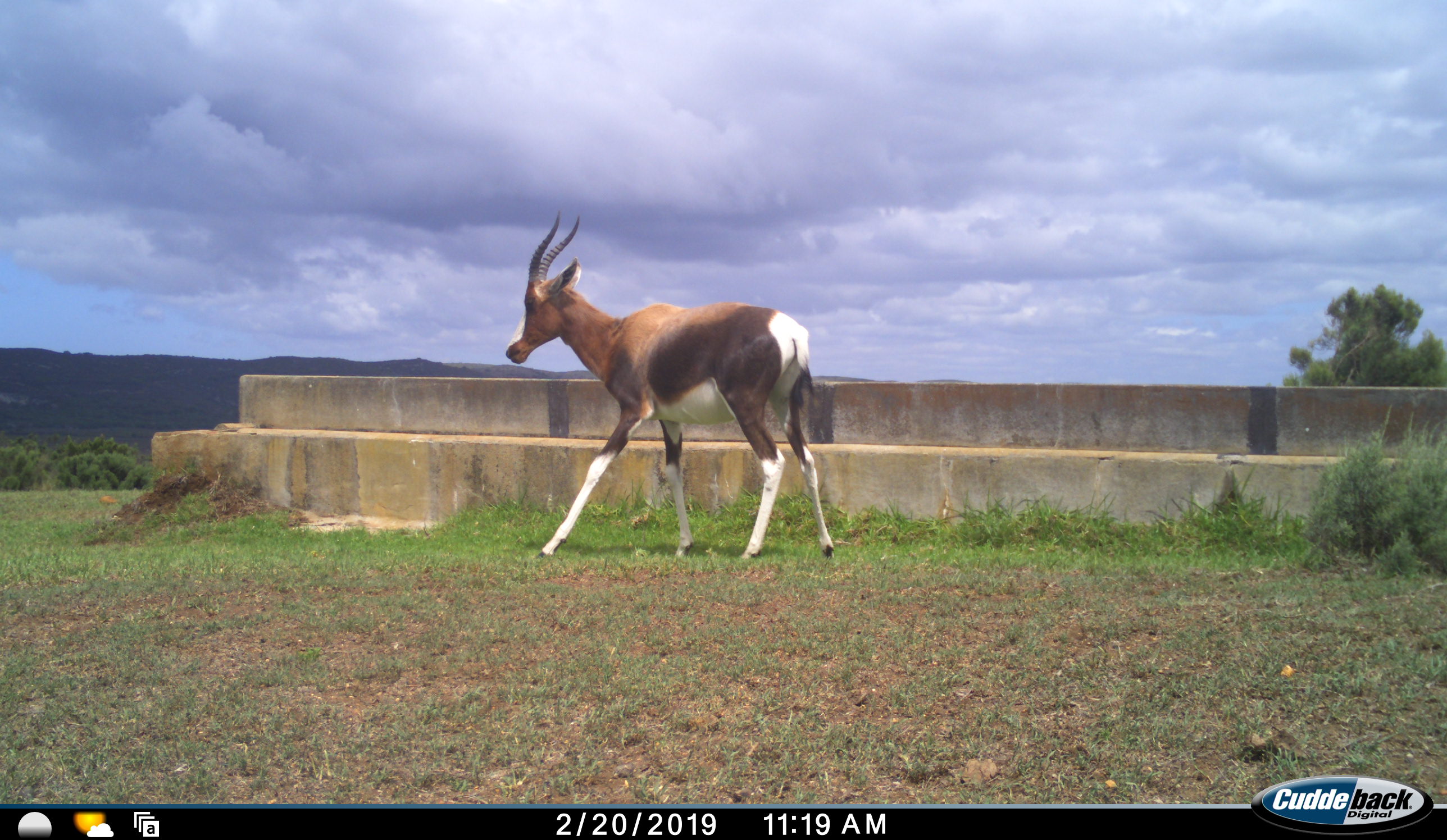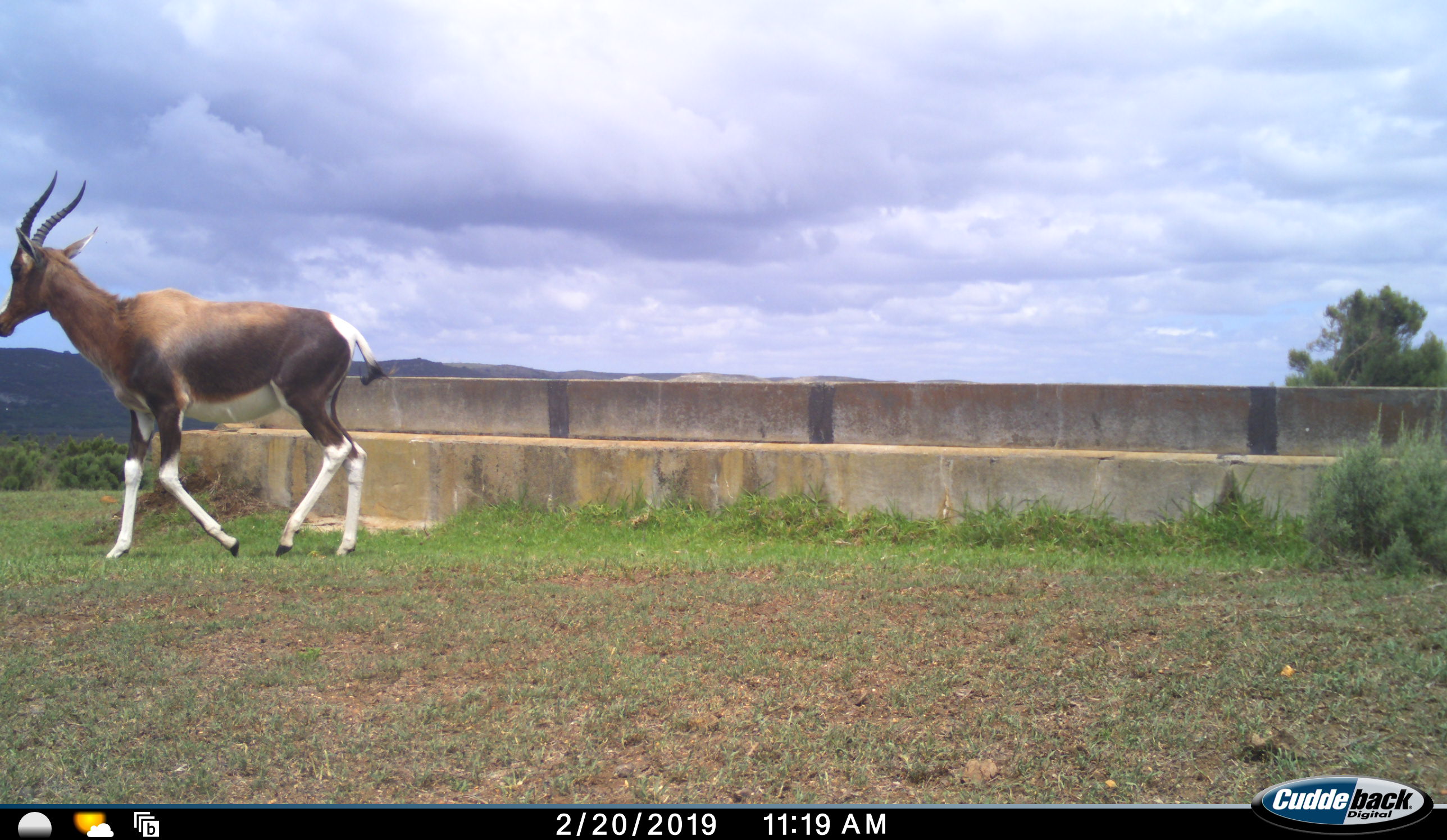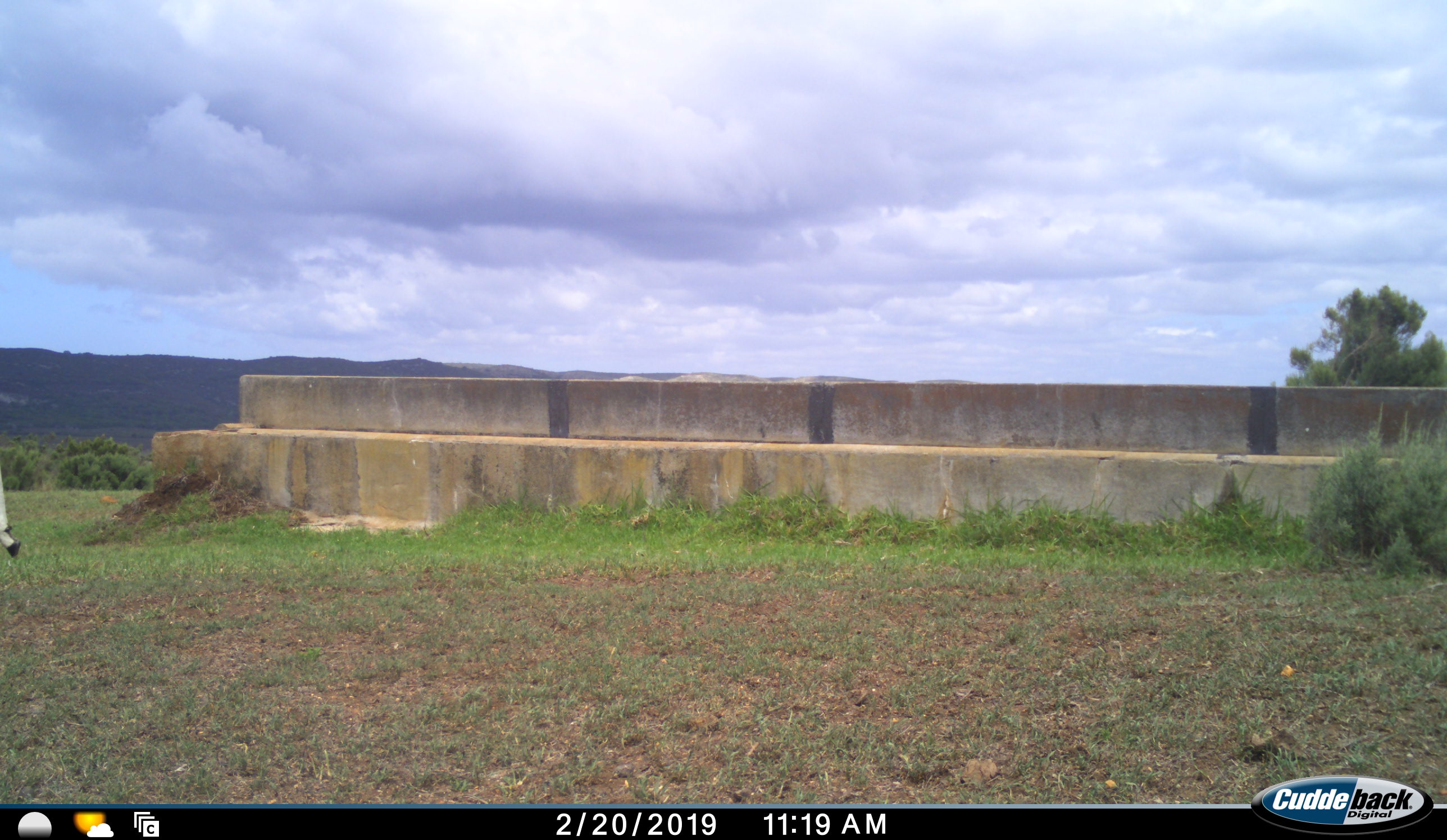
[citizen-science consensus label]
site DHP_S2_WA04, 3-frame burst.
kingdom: Animalia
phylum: Chordata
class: Mammalia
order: Artiodactyla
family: Bovidae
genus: Damaliscus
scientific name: Damaliscus pygargus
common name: bontebok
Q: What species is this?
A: Bontebok (Damaliscus pygargus).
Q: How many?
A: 1.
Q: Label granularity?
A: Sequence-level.